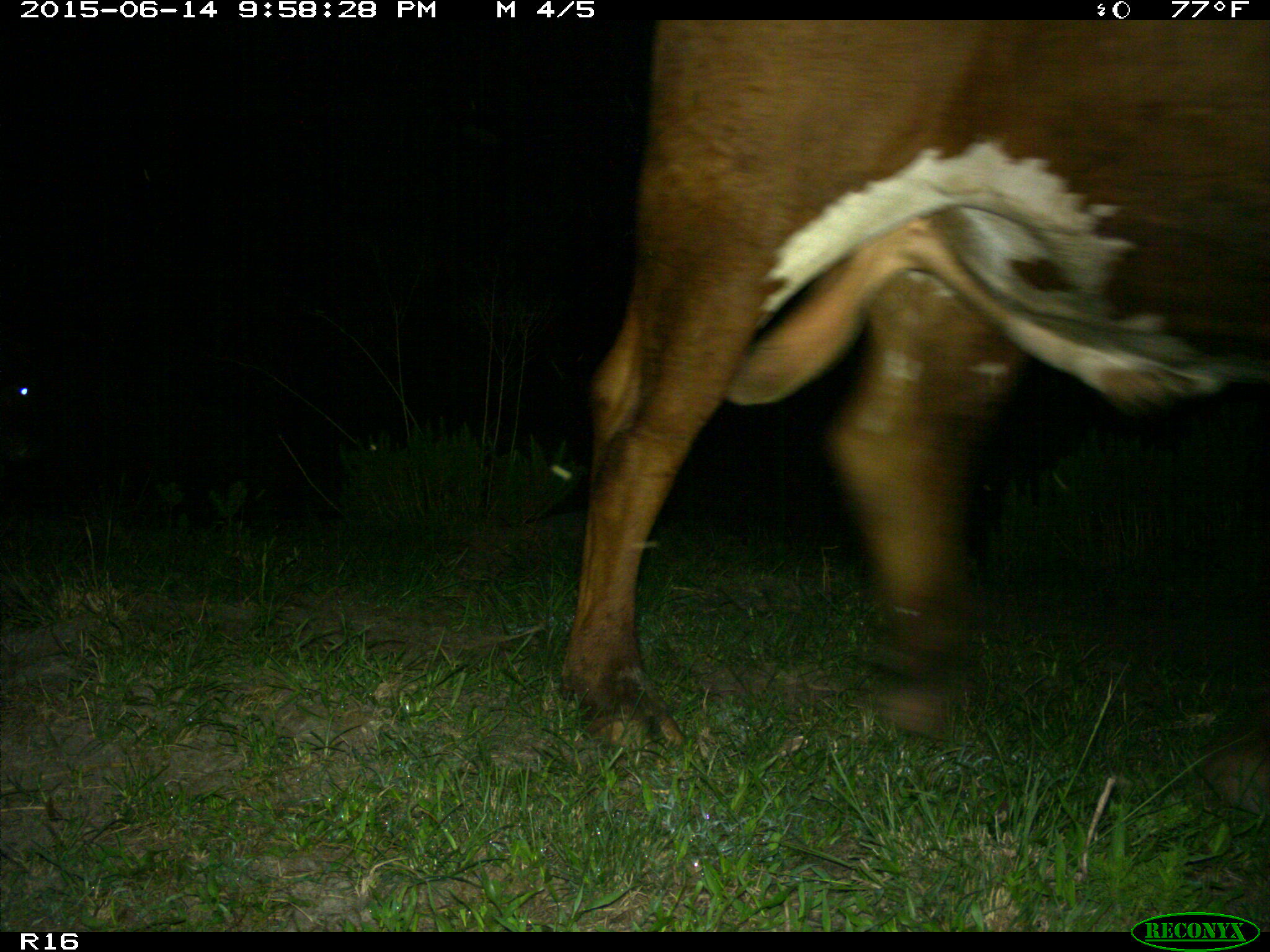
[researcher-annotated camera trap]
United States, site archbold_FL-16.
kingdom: Animalia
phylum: Chordata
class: Mammalia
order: Artiodactyla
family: Bovidae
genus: Bos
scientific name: Bos taurus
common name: domestic cow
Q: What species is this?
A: Bos taurus (domestic cow).